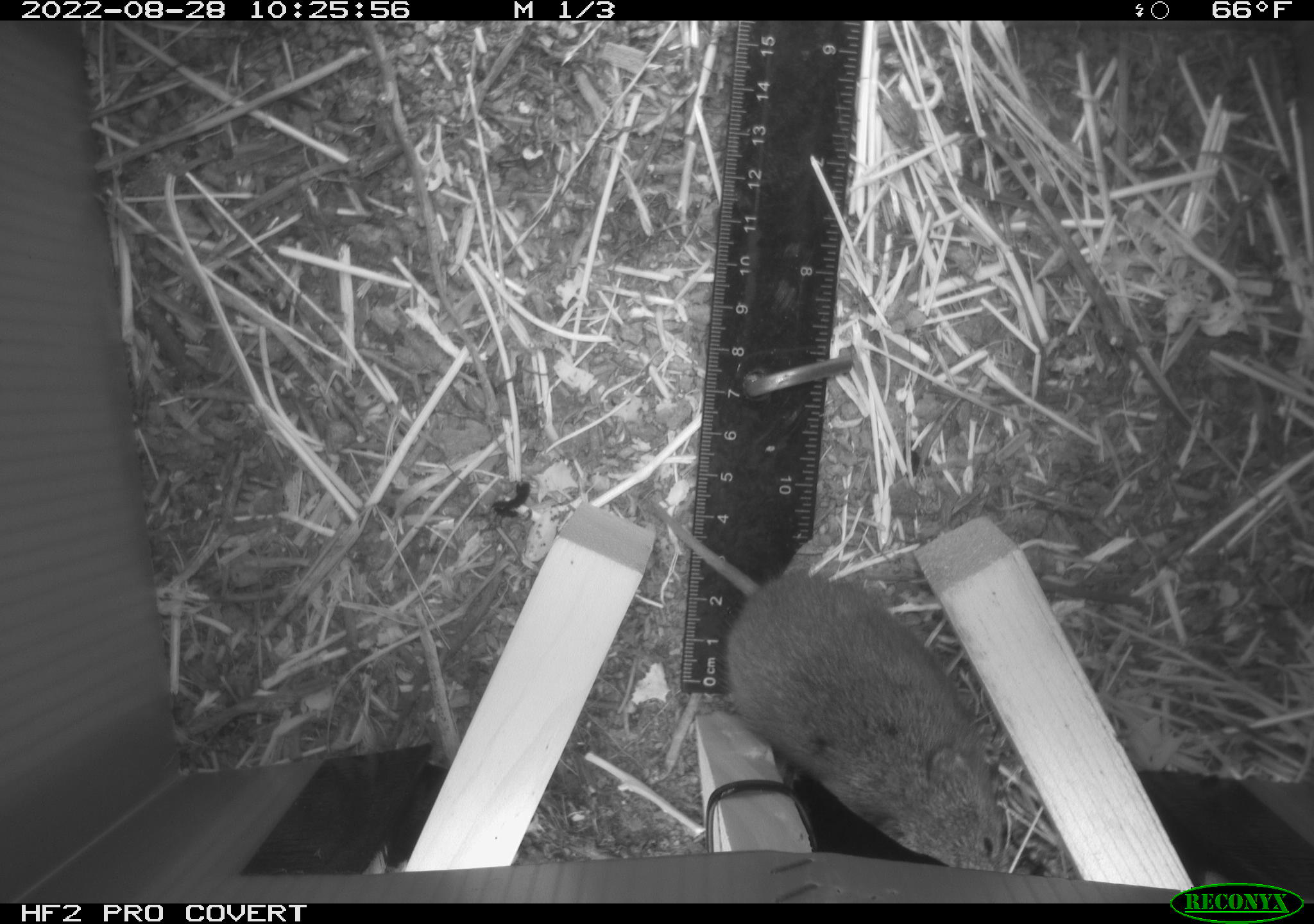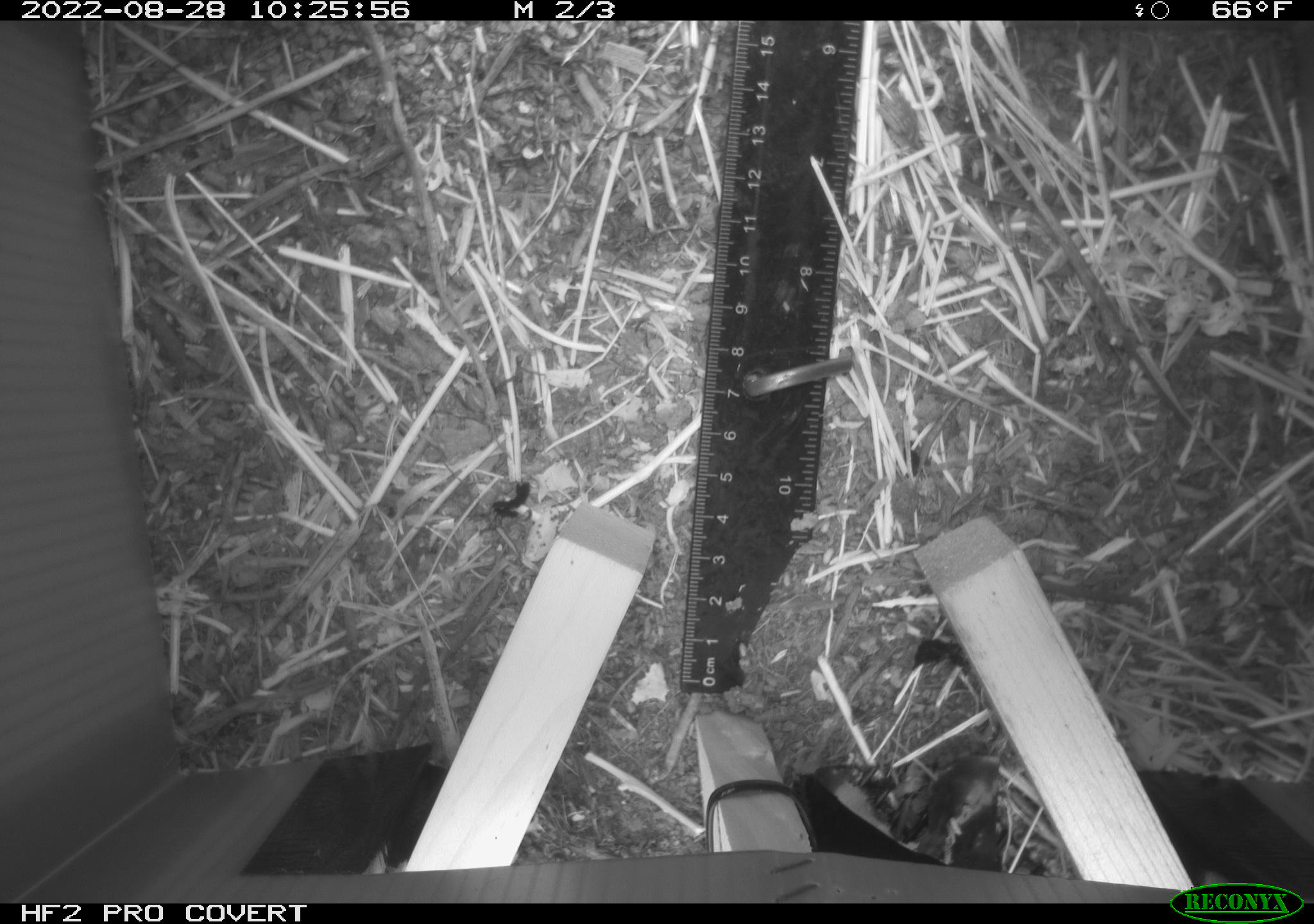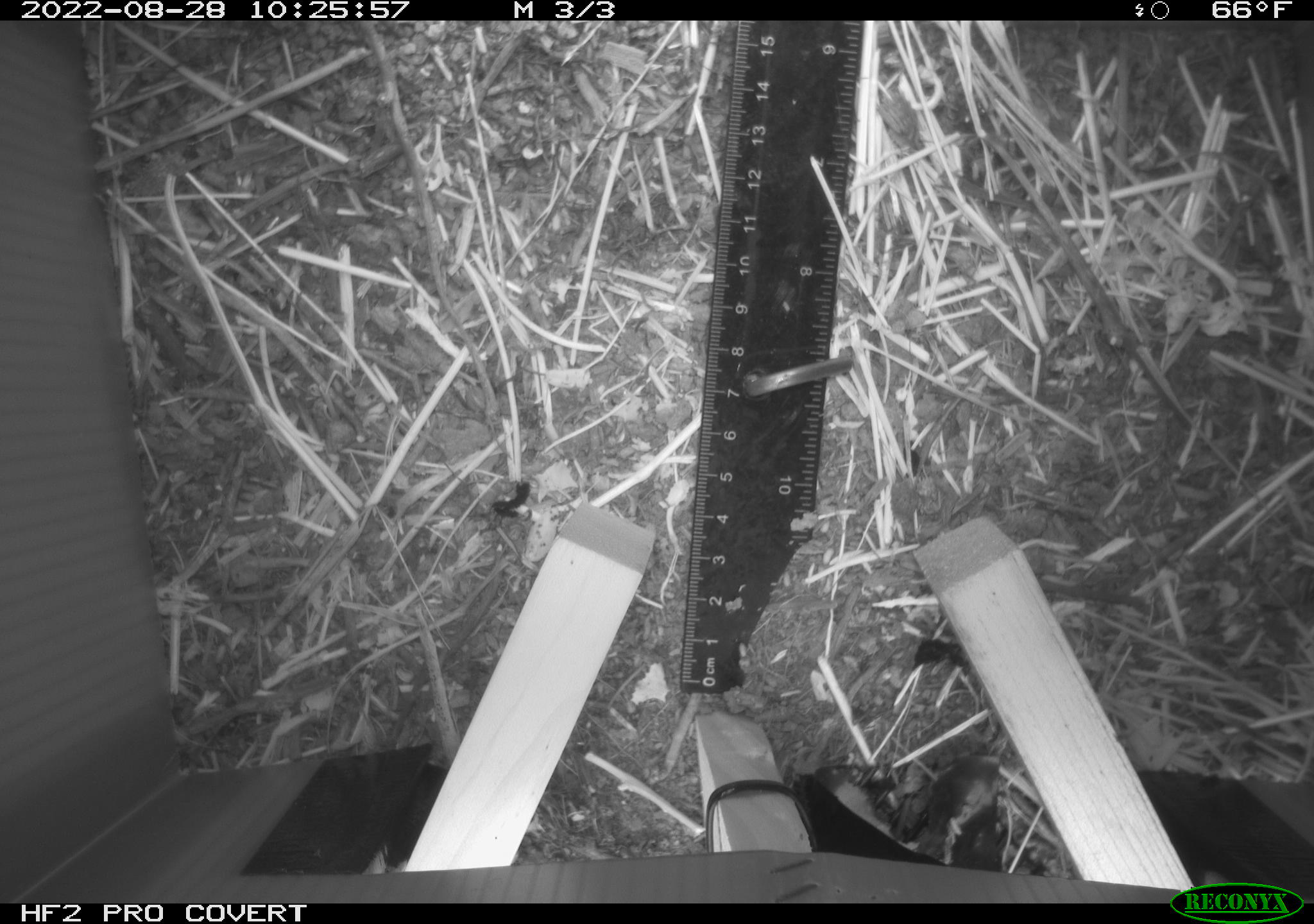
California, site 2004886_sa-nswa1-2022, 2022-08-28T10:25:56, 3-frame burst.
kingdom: Animalia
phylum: Chordata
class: Mammalia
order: Rodentia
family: Cricetidae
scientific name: Cricetidae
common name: hamsters, voles, lemmings, and allies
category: cricetidae family